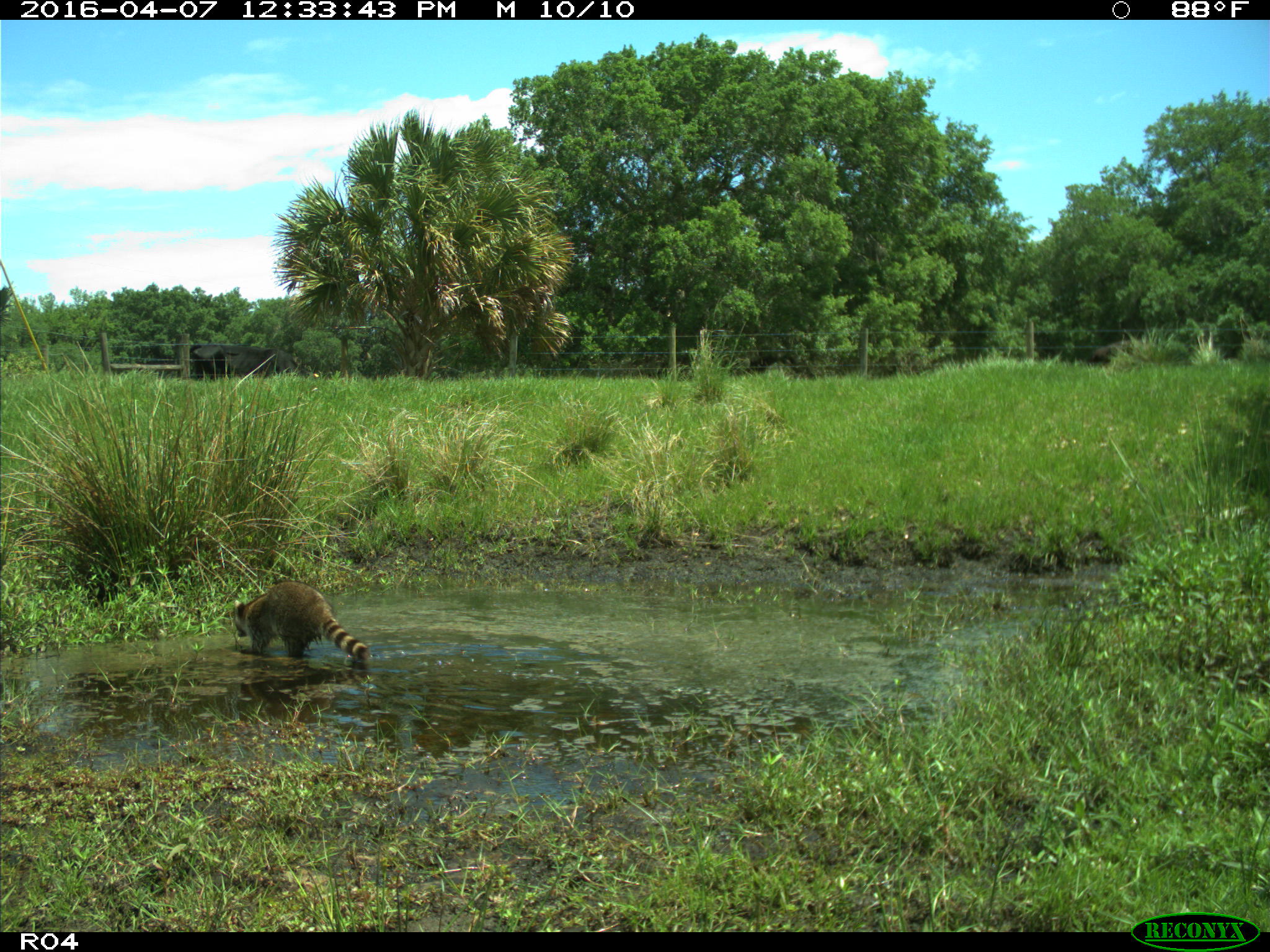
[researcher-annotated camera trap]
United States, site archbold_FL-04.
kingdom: Animalia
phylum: Chordata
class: Mammalia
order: Carnivora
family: Procyonidae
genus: Procyon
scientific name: Procyon lotor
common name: common raccoon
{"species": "Procyon lotor (common raccoon)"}